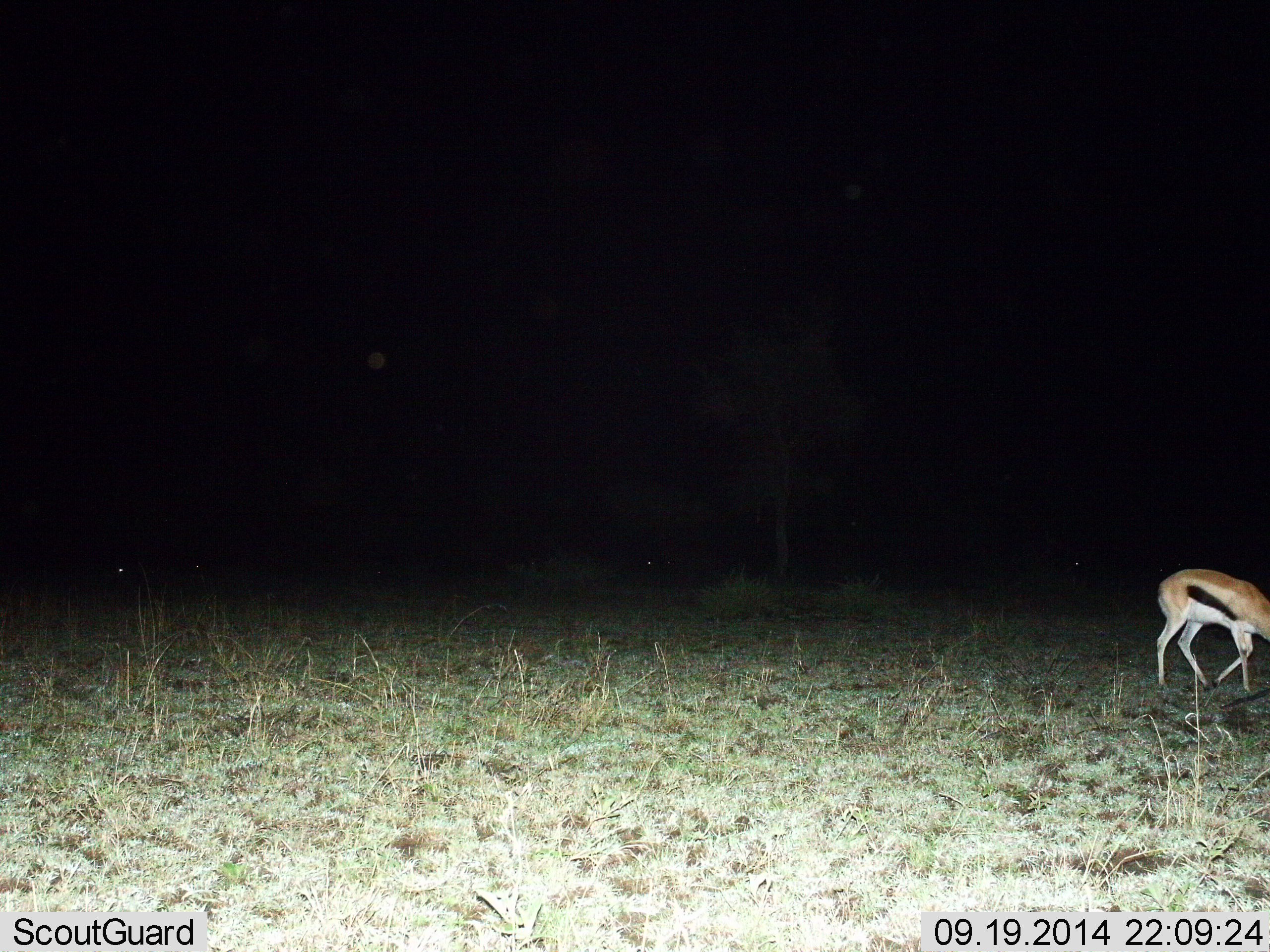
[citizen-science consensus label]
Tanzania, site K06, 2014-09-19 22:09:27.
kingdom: Animalia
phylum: Chordata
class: Mammalia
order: Artiodactyla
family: Bovidae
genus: Eudorcas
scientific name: Eudorcas thomsonii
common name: thomson's gazelle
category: gazellethomsons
Gazellethomsons (thomson's gazelle) (Eudorcas thomsonii), count 1. Behavior (volunteer vote fractions): standing 20%, resting 0%, moving 30%, interacting 0%. Young present (vote fraction): 0%. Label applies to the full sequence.